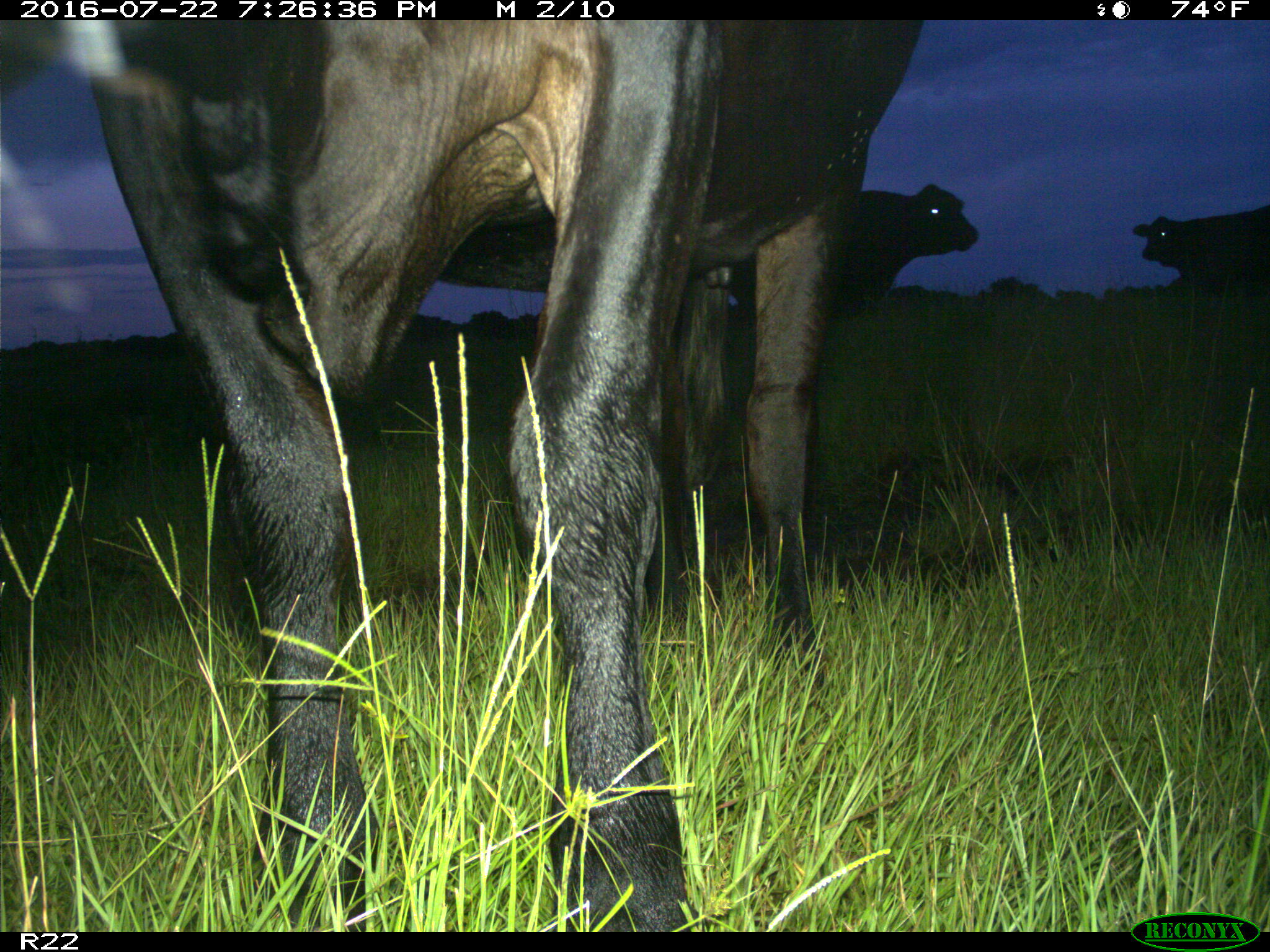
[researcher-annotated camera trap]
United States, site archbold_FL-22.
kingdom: Animalia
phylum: Chordata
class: Mammalia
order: Artiodactyla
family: Bovidae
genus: Bos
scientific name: Bos taurus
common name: domestic cow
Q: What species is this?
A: Bos taurus (domestic cow).